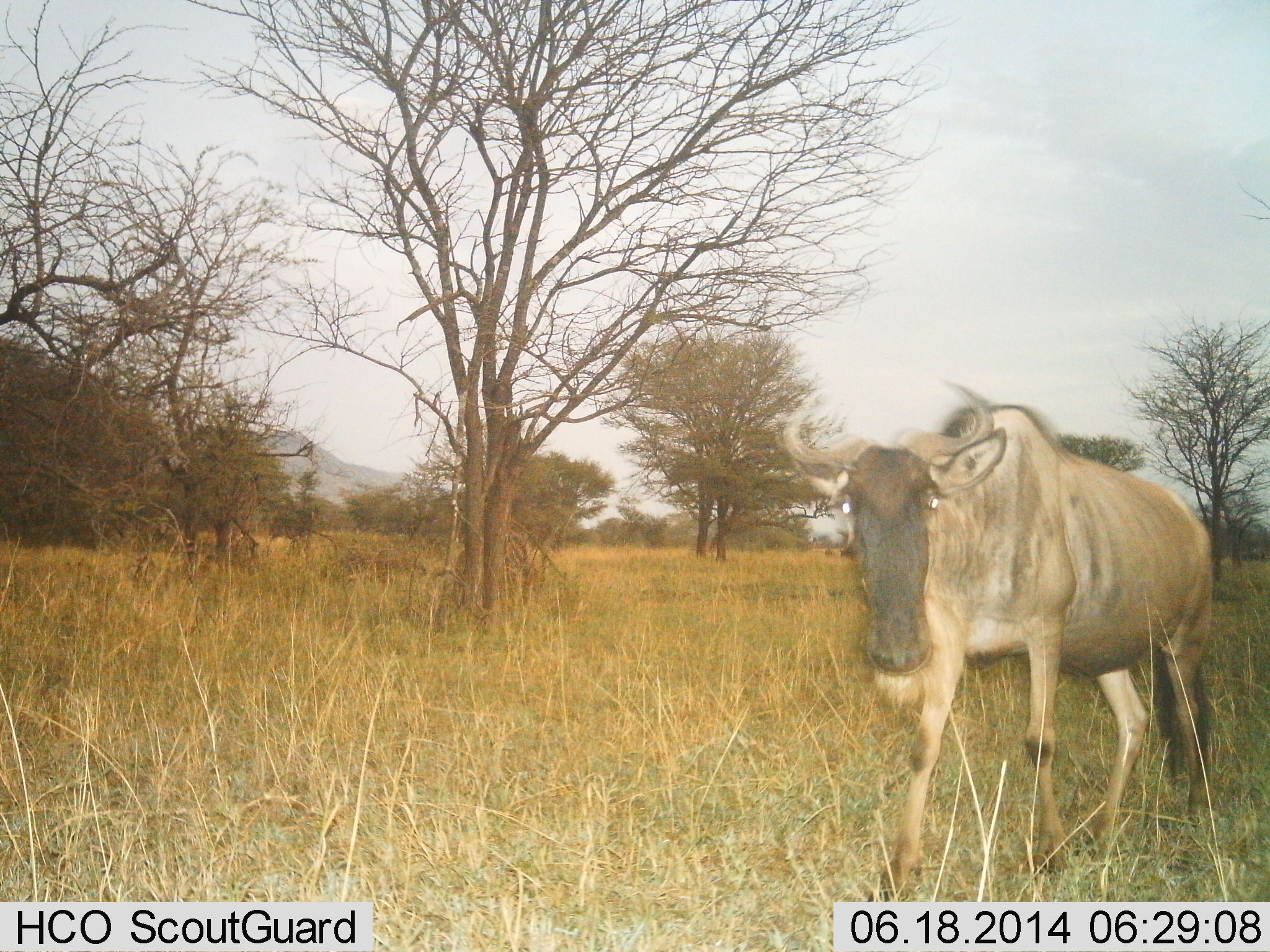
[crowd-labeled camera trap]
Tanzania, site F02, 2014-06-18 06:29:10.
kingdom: Animalia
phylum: Chordata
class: Mammalia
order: Artiodactyla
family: Bovidae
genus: Connochaetes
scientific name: Connochaetes taurinus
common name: blue wildebeest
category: wildebeest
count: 1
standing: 30%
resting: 0%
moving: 70%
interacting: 0%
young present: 0%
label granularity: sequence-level